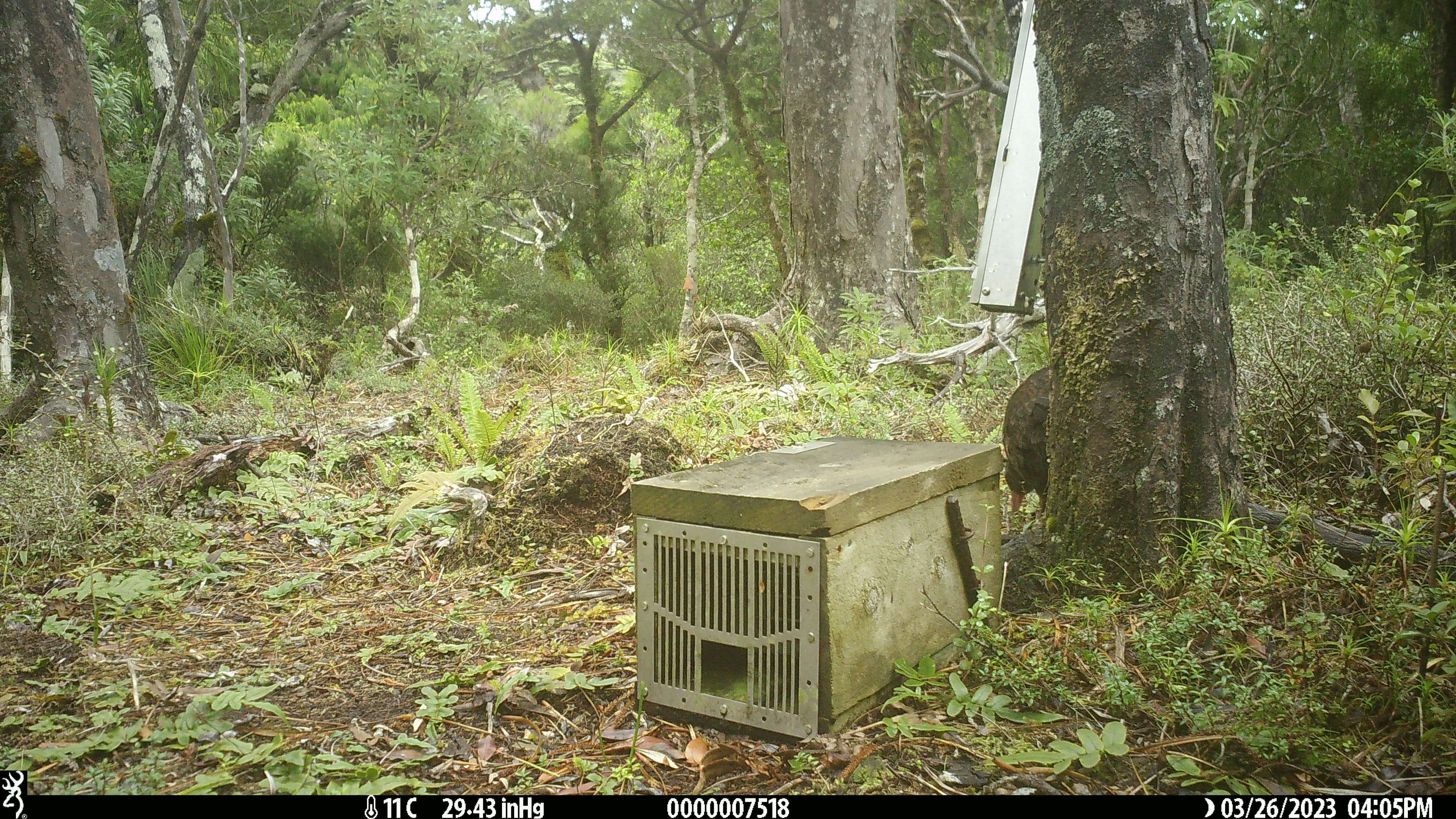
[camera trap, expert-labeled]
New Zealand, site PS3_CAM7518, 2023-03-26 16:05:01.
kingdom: Animalia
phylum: Chordata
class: Aves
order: Gruiformes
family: Rallidae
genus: Gallirallus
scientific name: Gallirallus australis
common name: weka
Weka (Gallirallus australis).